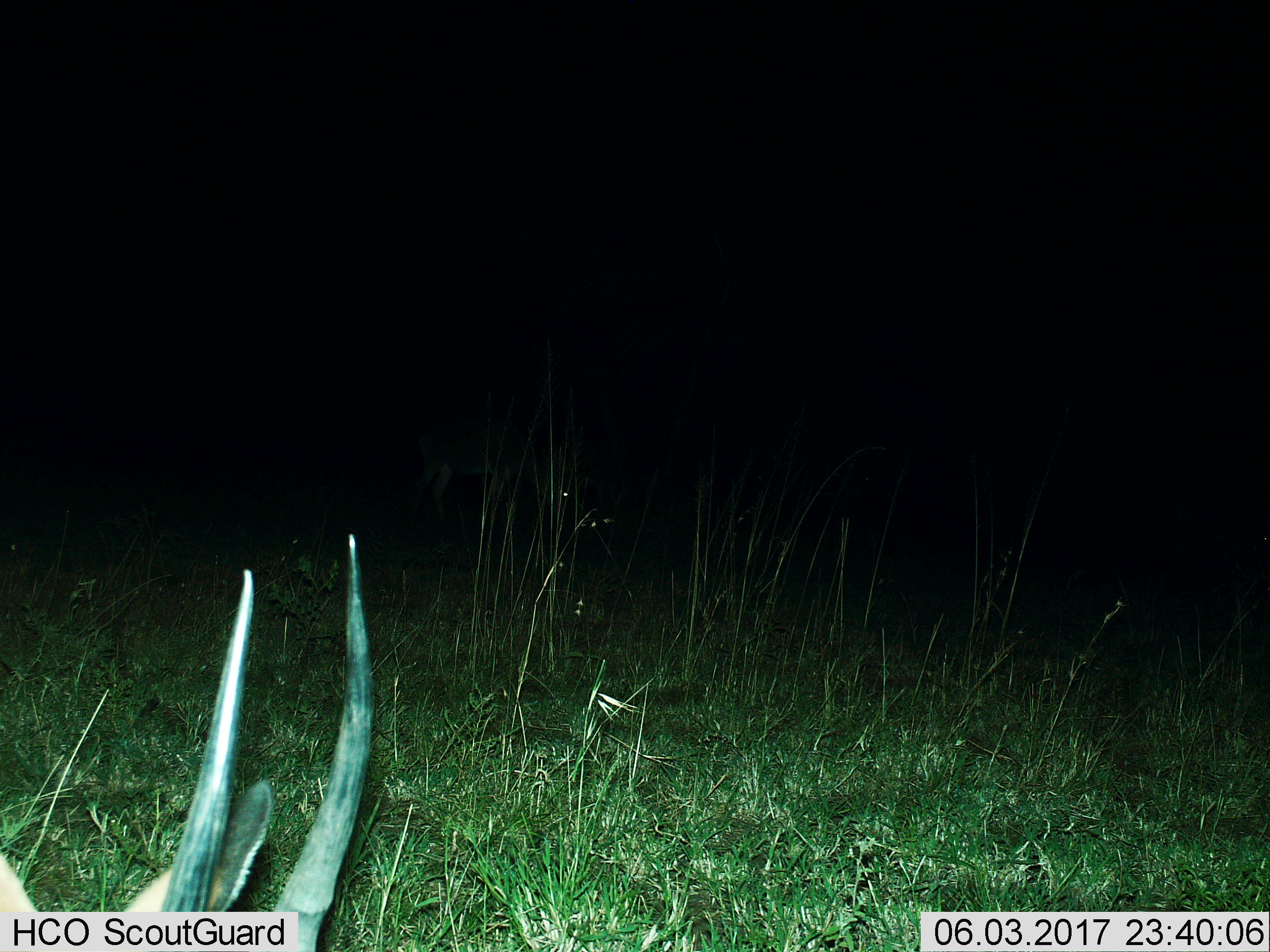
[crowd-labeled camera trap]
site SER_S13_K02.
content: unidentified animal